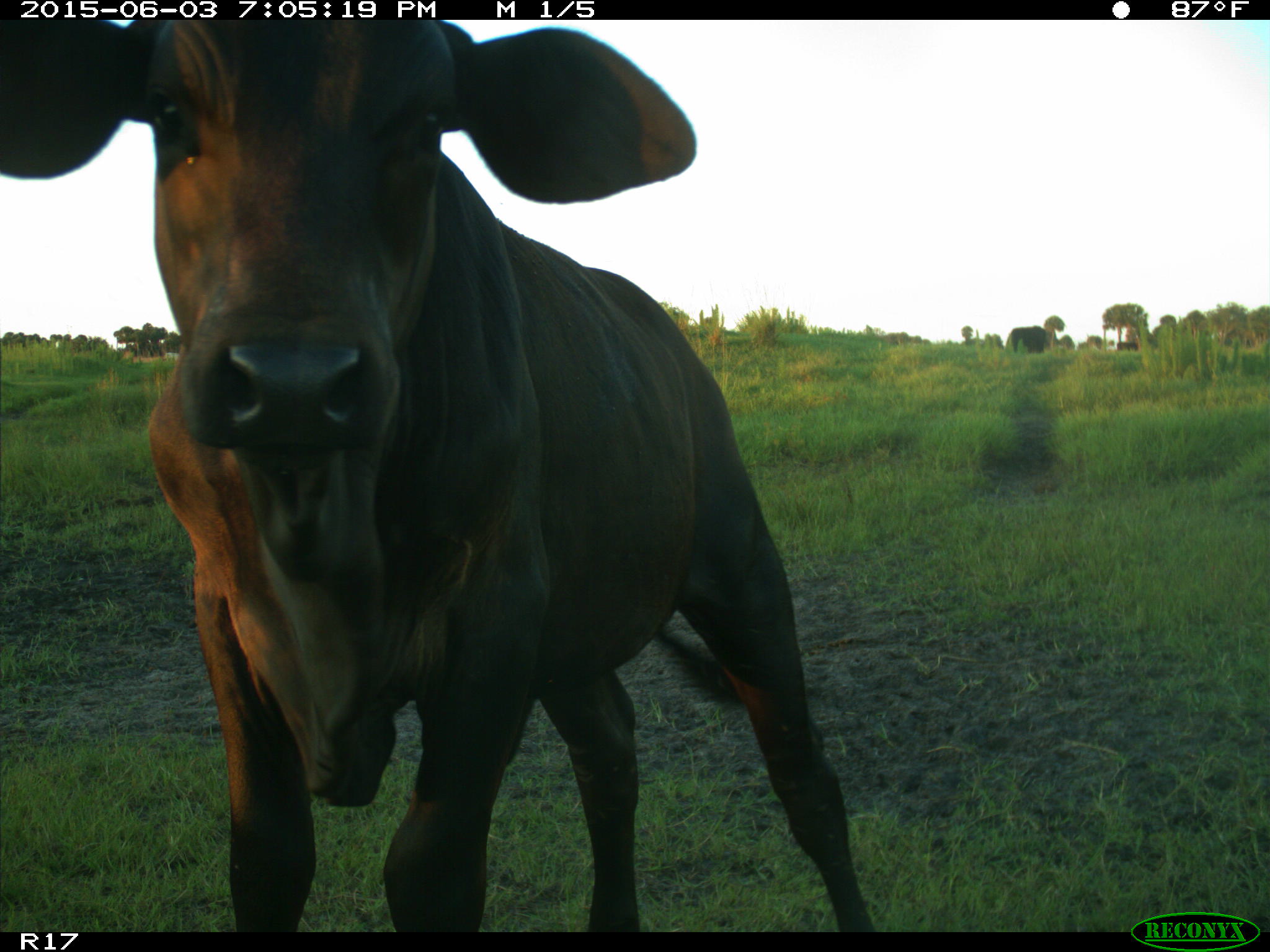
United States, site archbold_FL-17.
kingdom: Animalia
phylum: Chordata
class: Mammalia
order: Artiodactyla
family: Bovidae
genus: Bos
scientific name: Bos taurus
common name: domestic cow